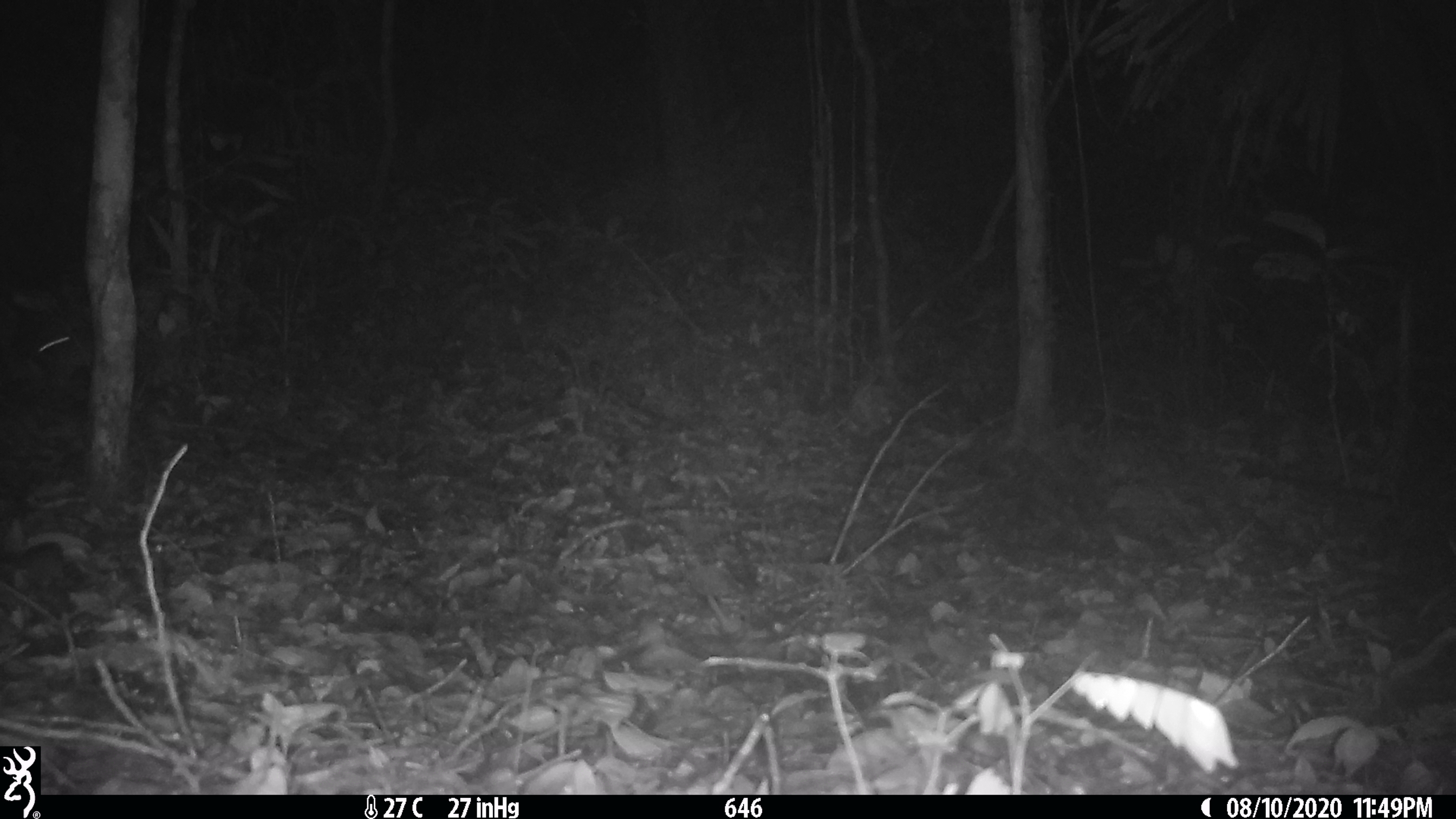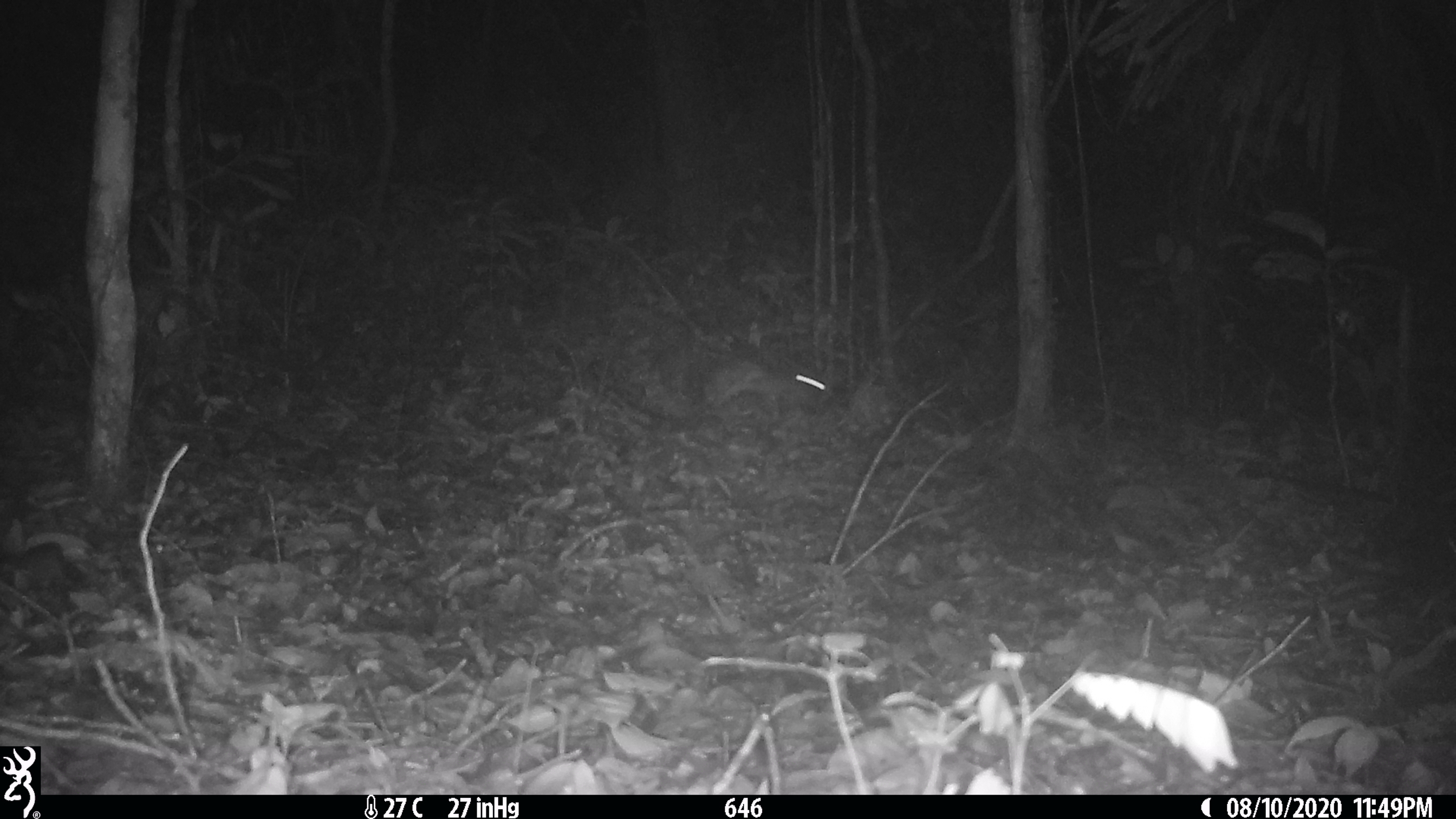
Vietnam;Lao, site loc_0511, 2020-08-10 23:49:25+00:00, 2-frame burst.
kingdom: Animalia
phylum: Chordata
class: Mammalia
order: Lagomorpha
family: Leporidae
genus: Nesolagus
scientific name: Nesolagus timminsi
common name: annamite striped rabbit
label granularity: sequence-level